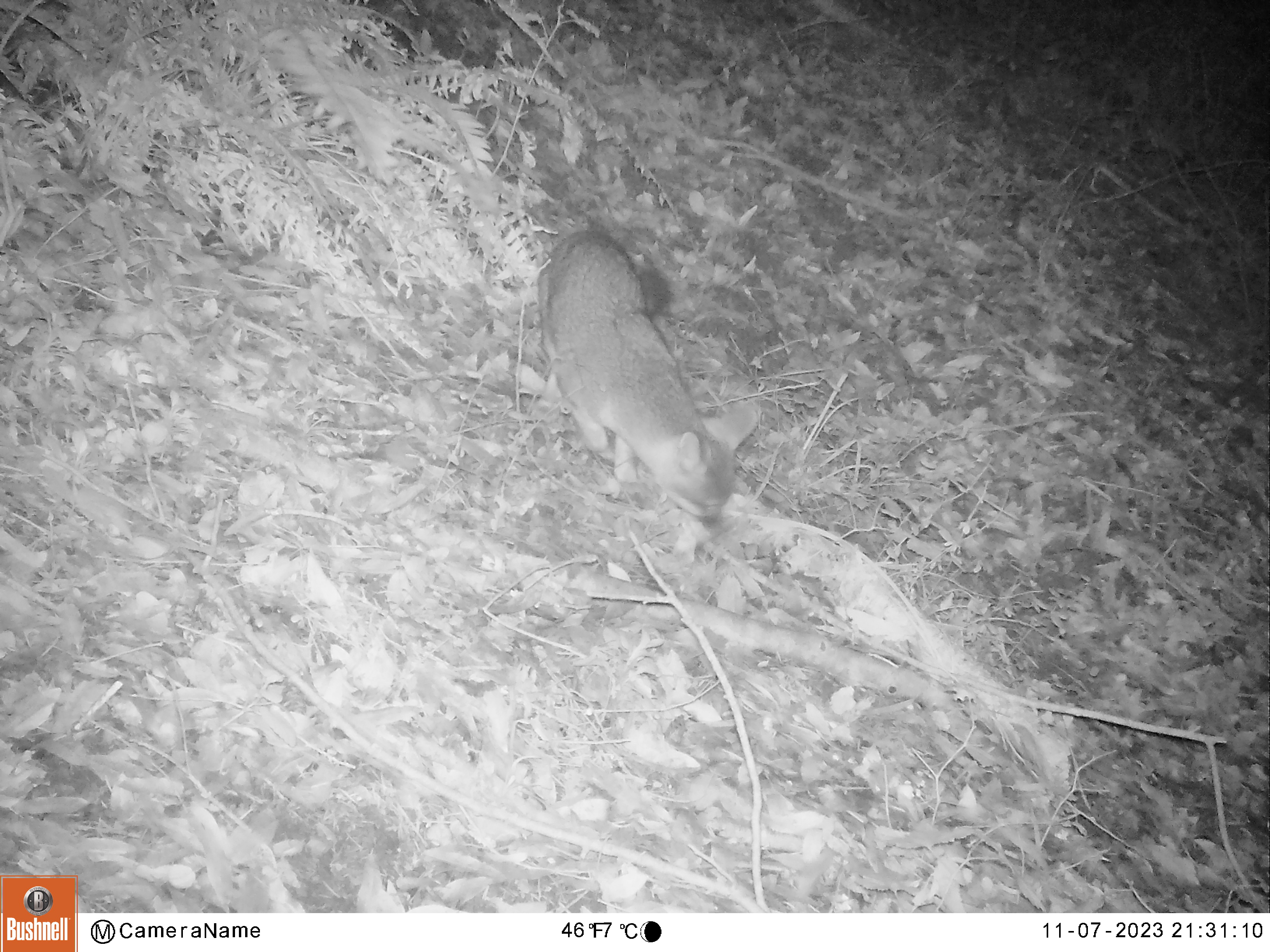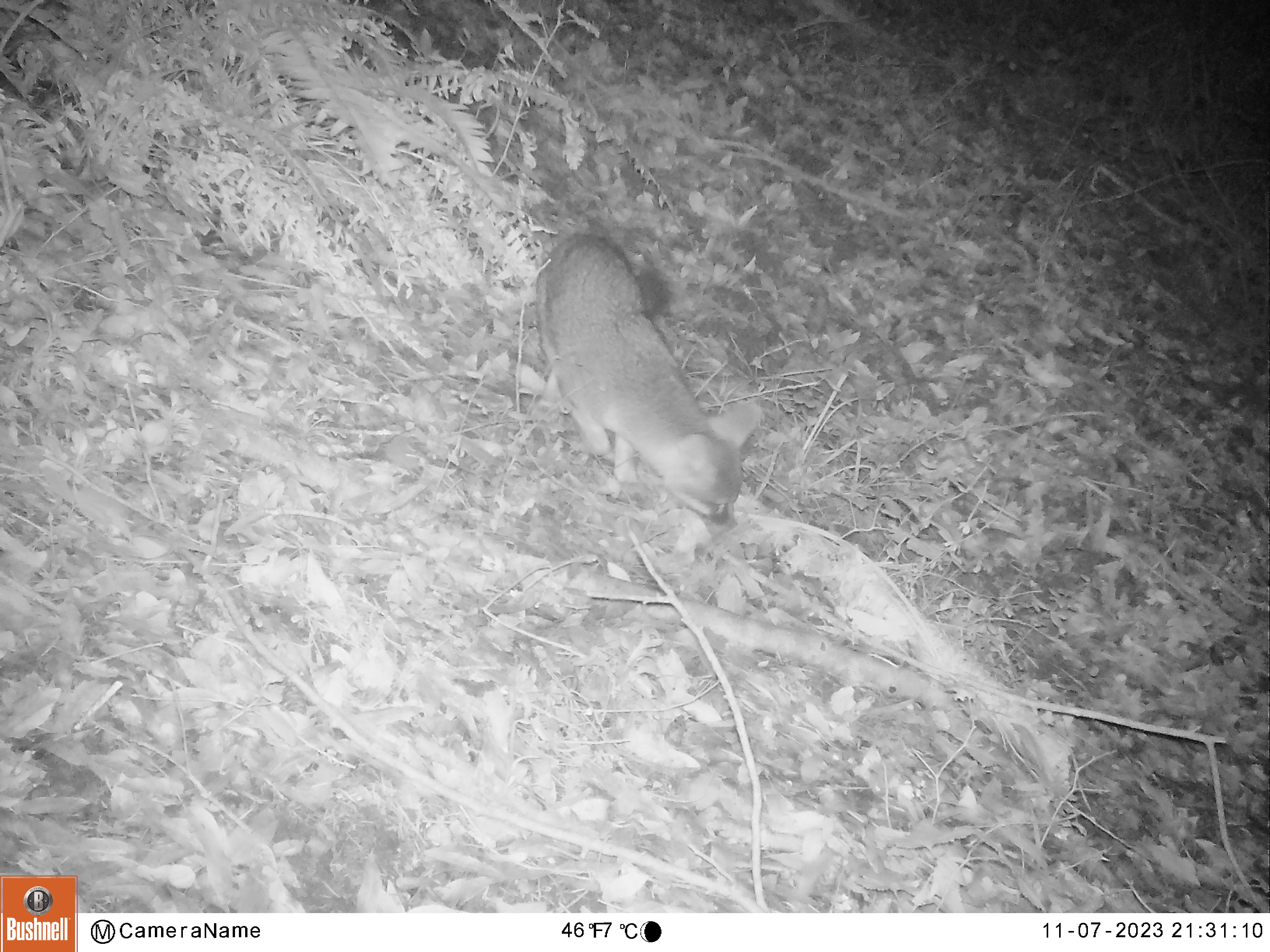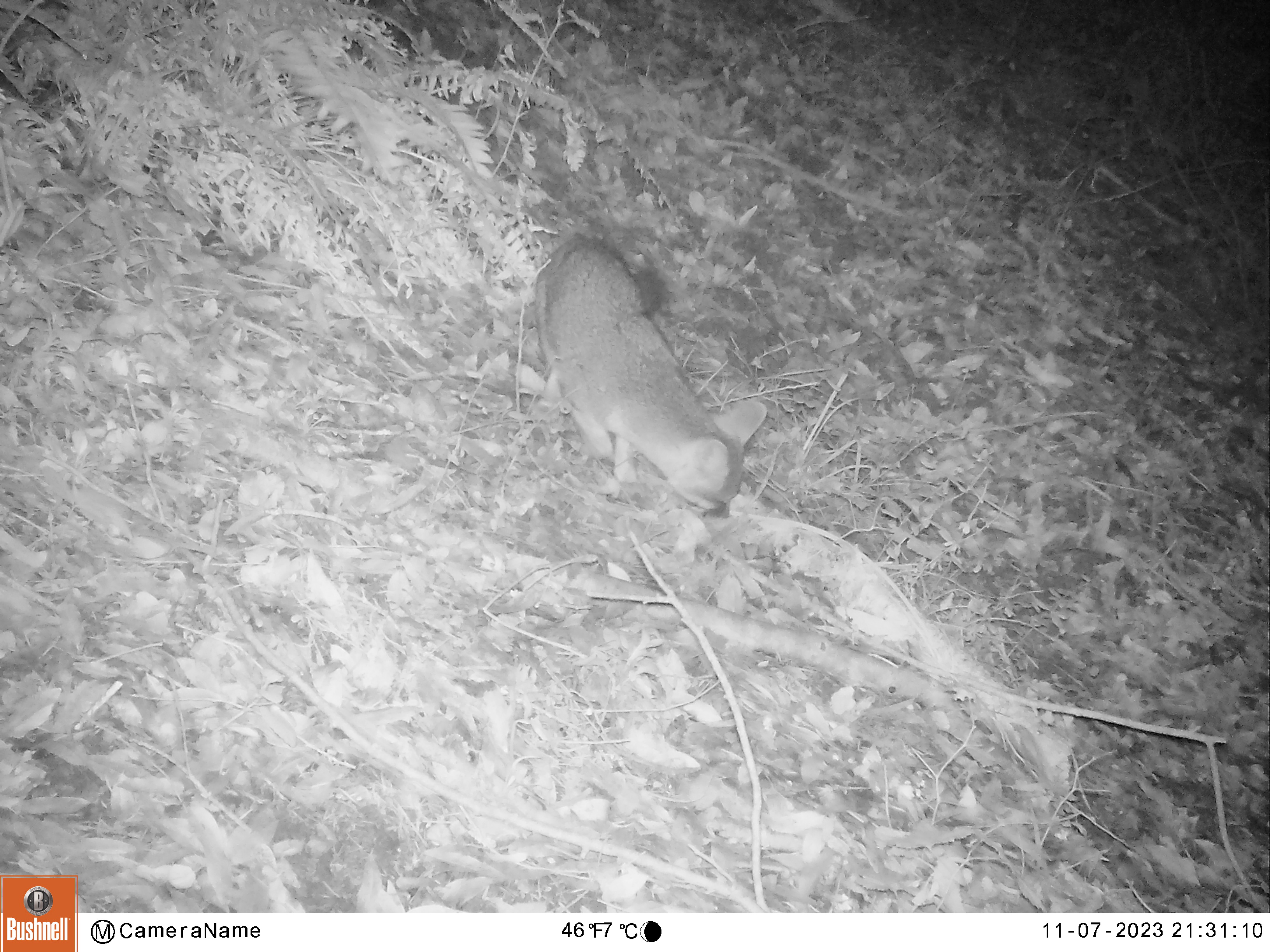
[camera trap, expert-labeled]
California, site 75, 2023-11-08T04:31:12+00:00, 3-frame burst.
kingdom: Animalia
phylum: Chordata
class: Mammalia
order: Carnivora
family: Canidae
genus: Urocyon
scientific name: Urocyon cinereoargenteus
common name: gray fox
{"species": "gray fox (Urocyon cinereoargenteus)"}